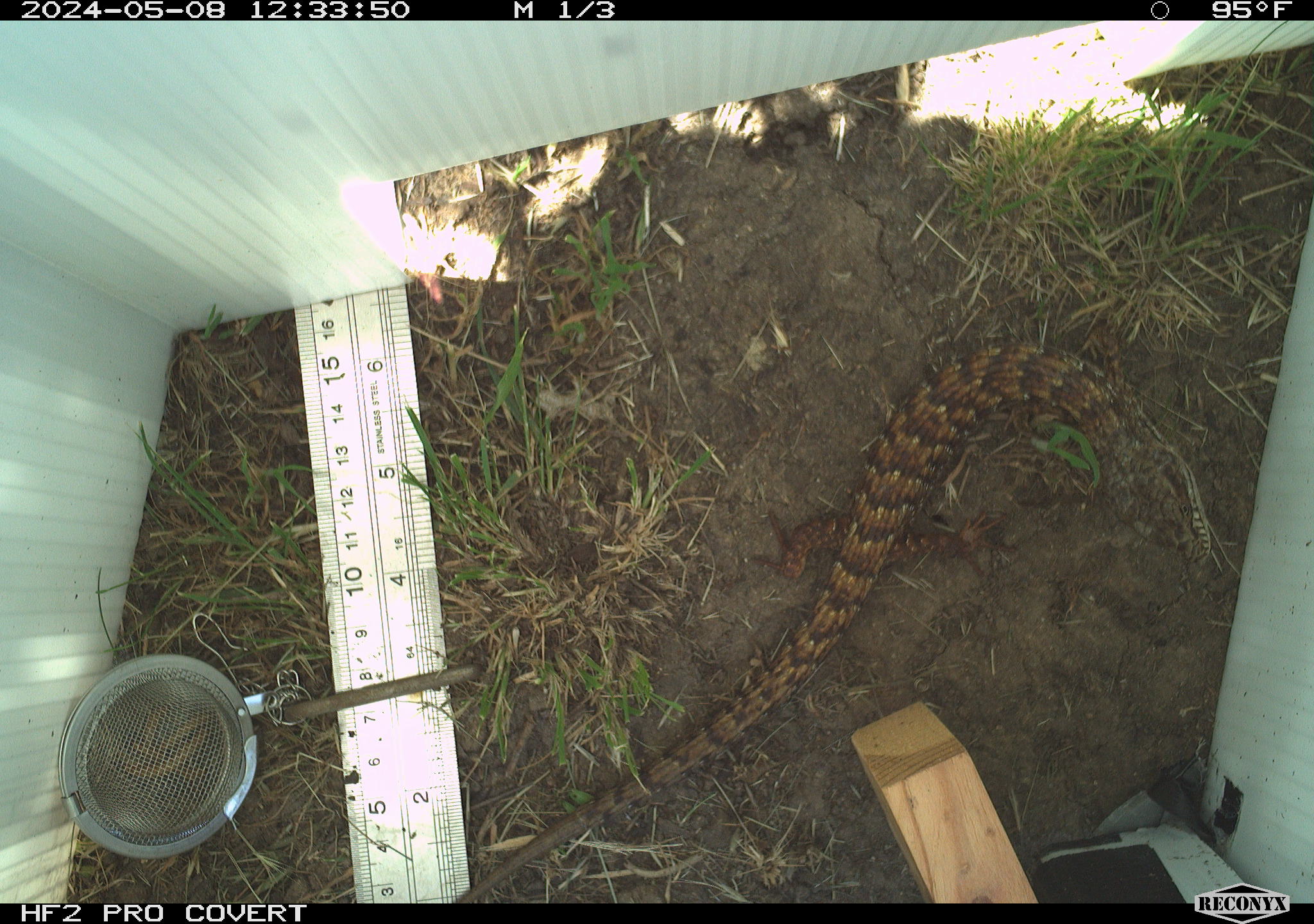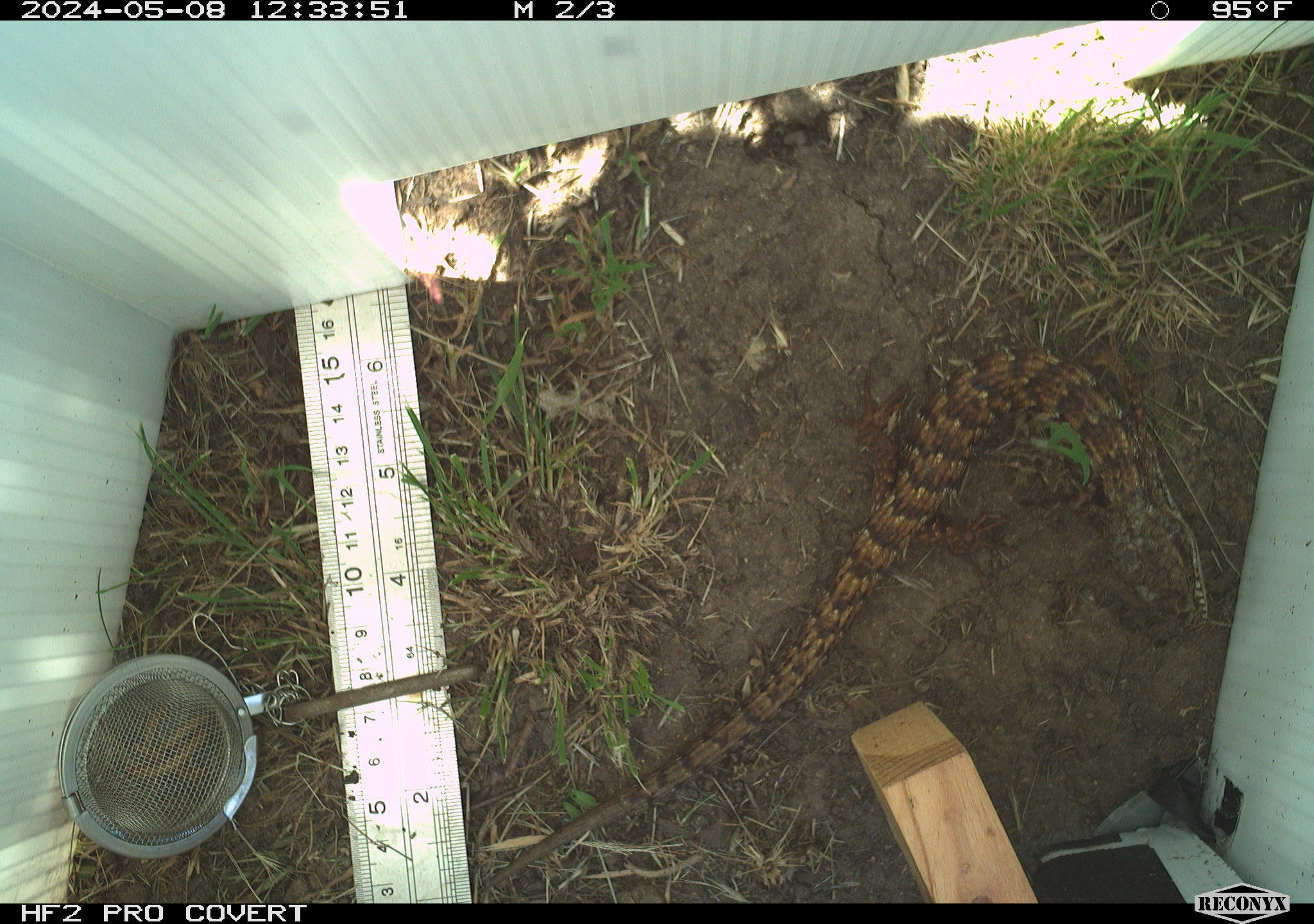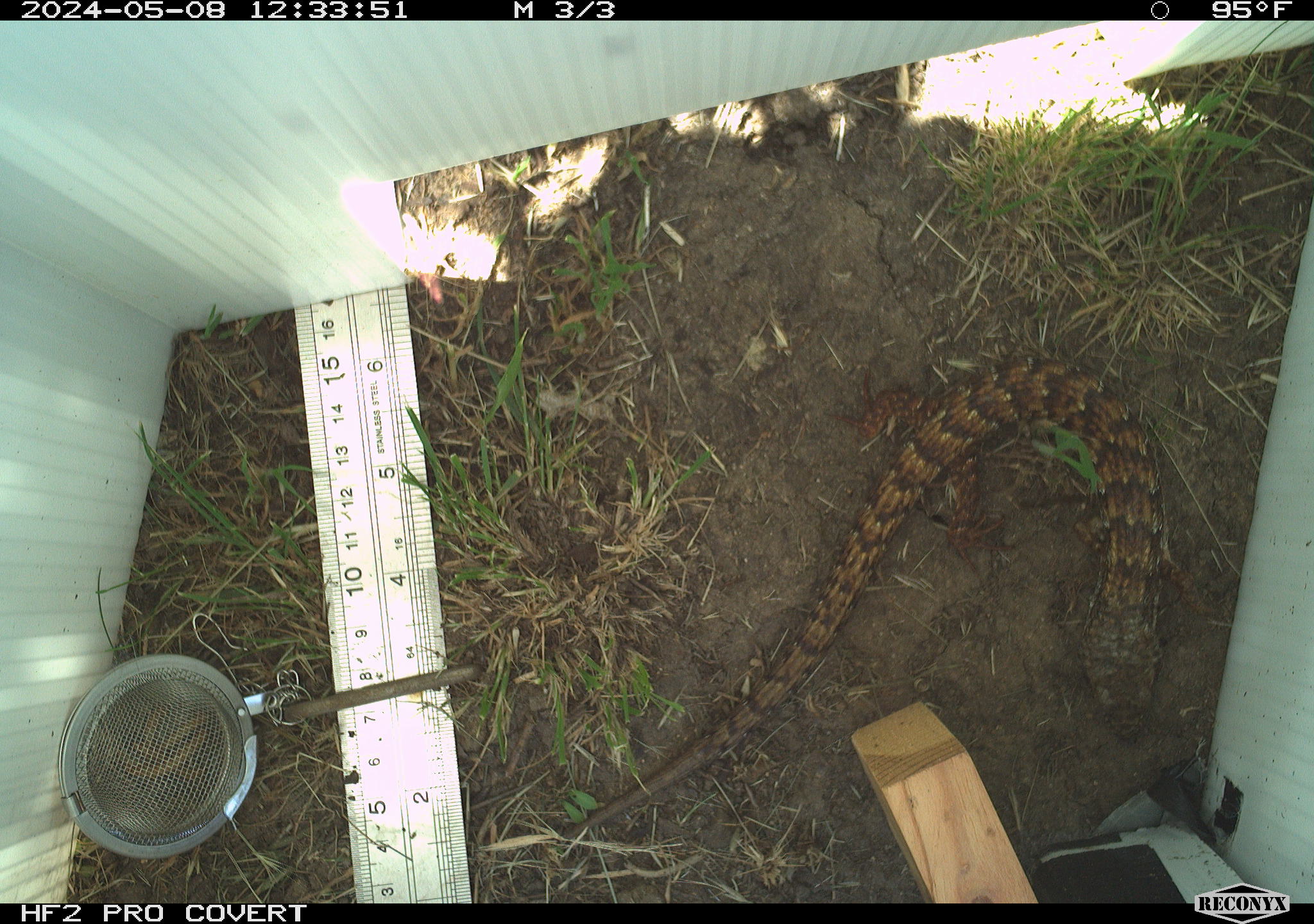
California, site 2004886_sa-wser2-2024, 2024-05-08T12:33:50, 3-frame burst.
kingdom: Animalia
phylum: Chordata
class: Reptilia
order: Squamata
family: Anguidae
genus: Elgaria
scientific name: Elgaria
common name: alligator lizards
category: elgaria species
Elgaria species (alligator lizards) (Elgaria).